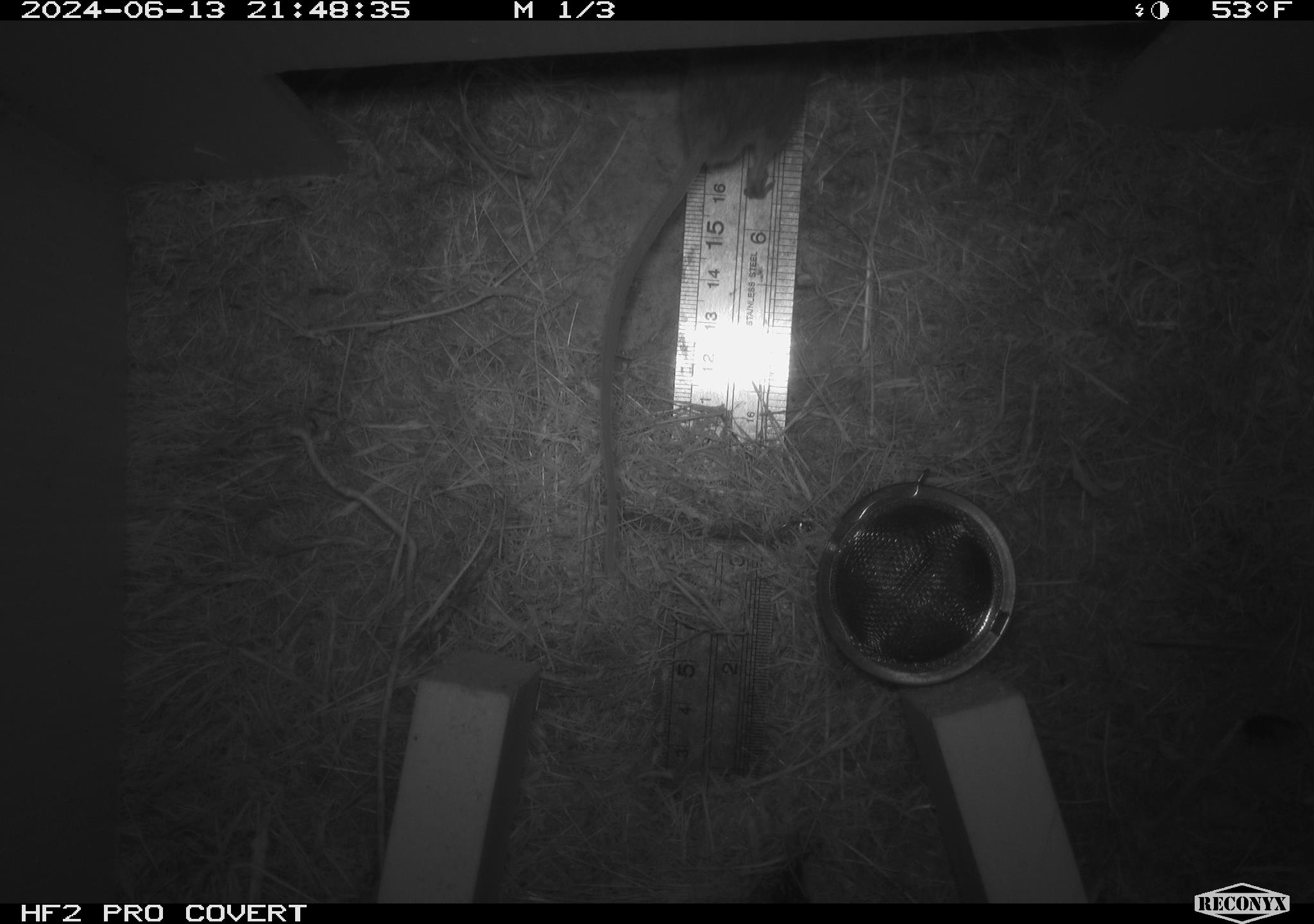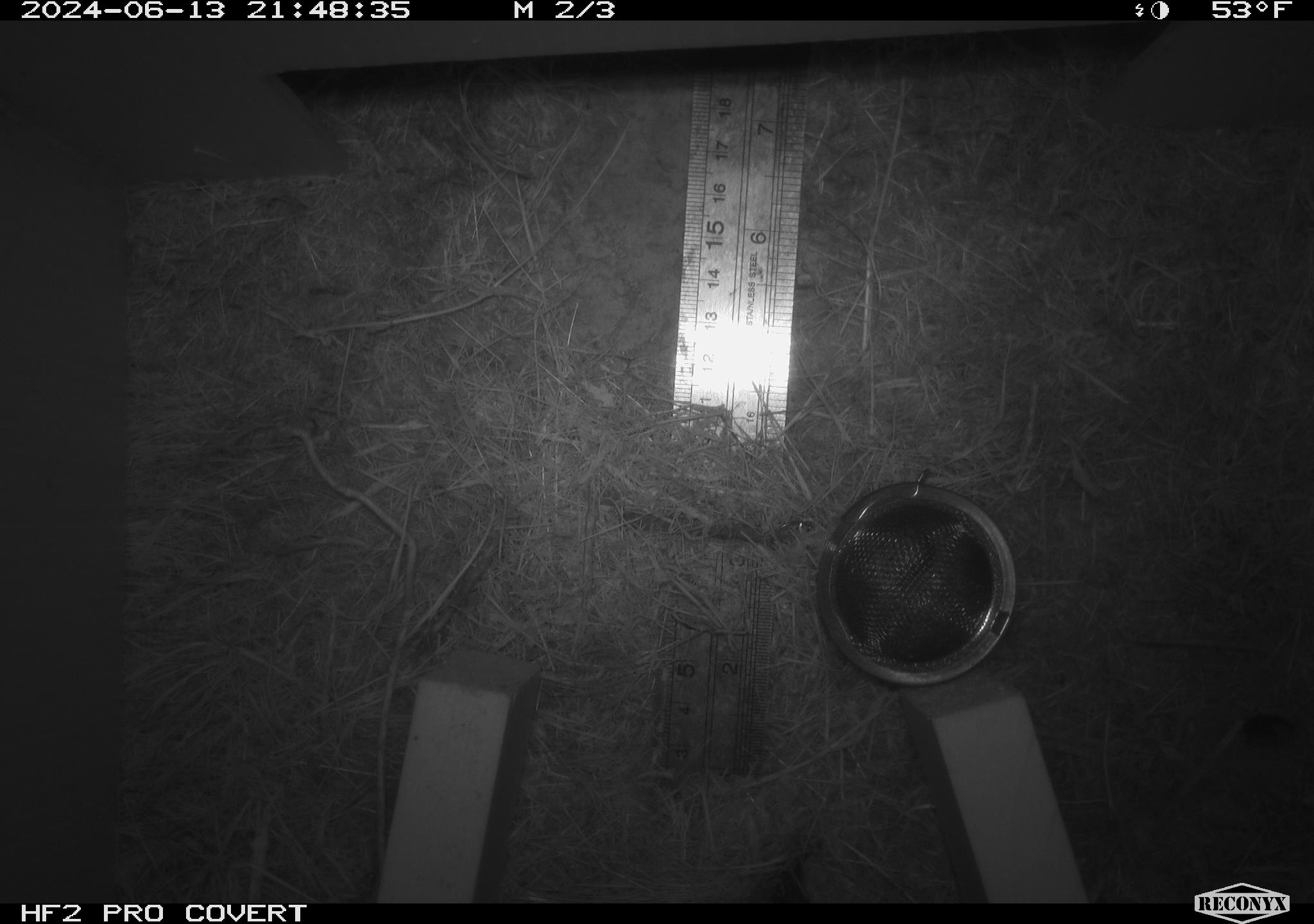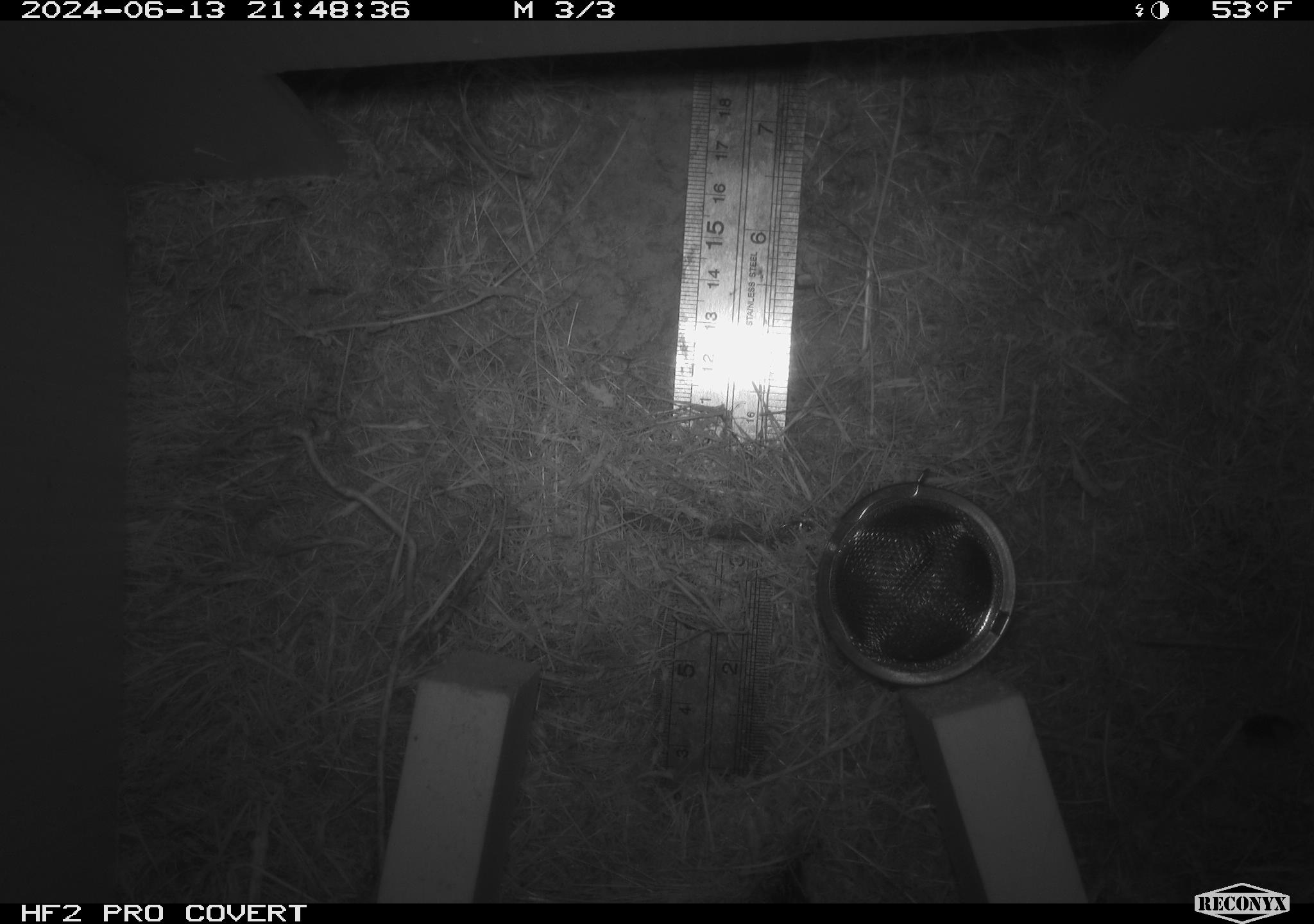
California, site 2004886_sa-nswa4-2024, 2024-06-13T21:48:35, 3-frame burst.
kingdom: Animalia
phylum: Chordata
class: Mammalia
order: Rodentia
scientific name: Rodentia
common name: rodent